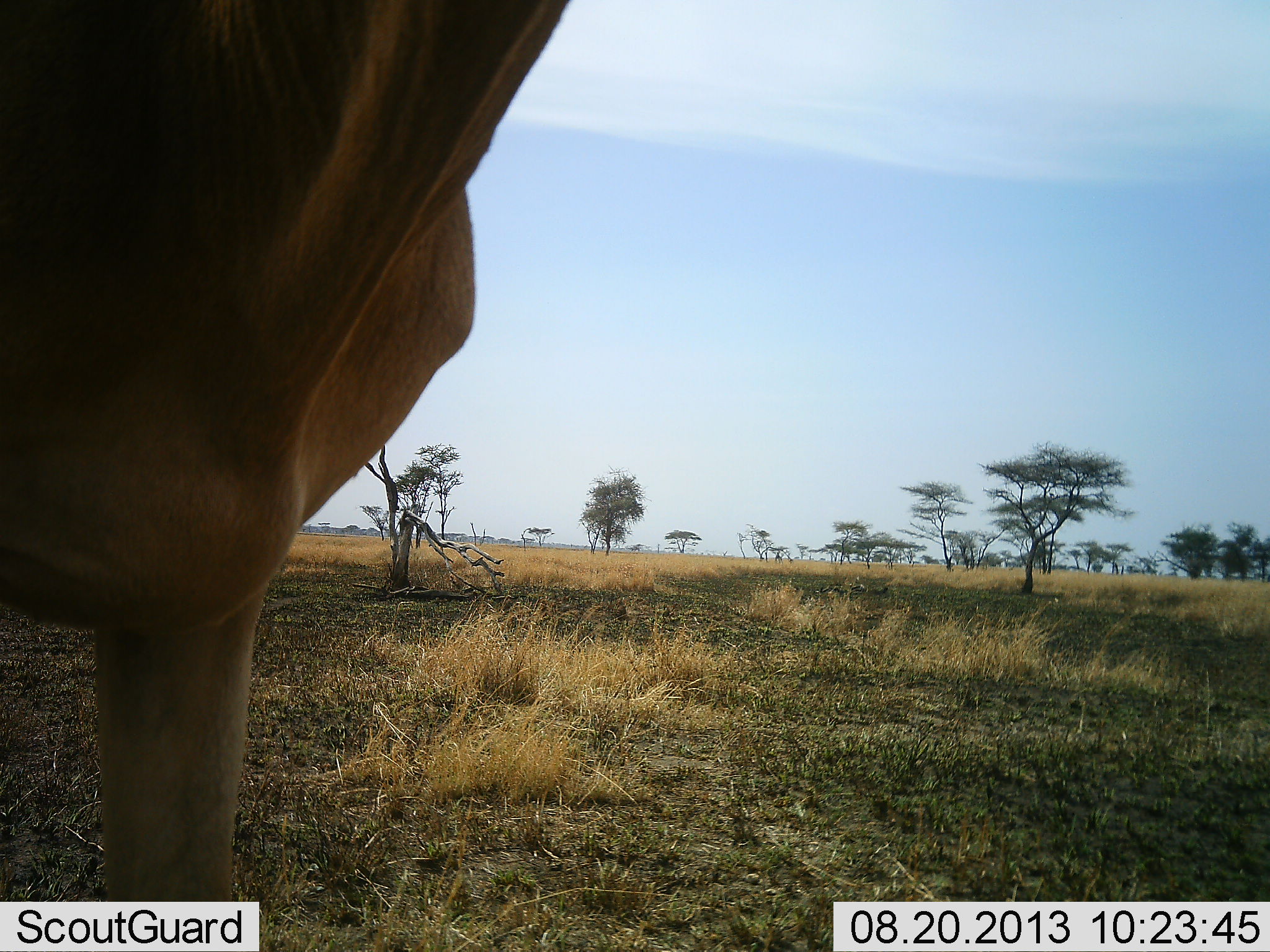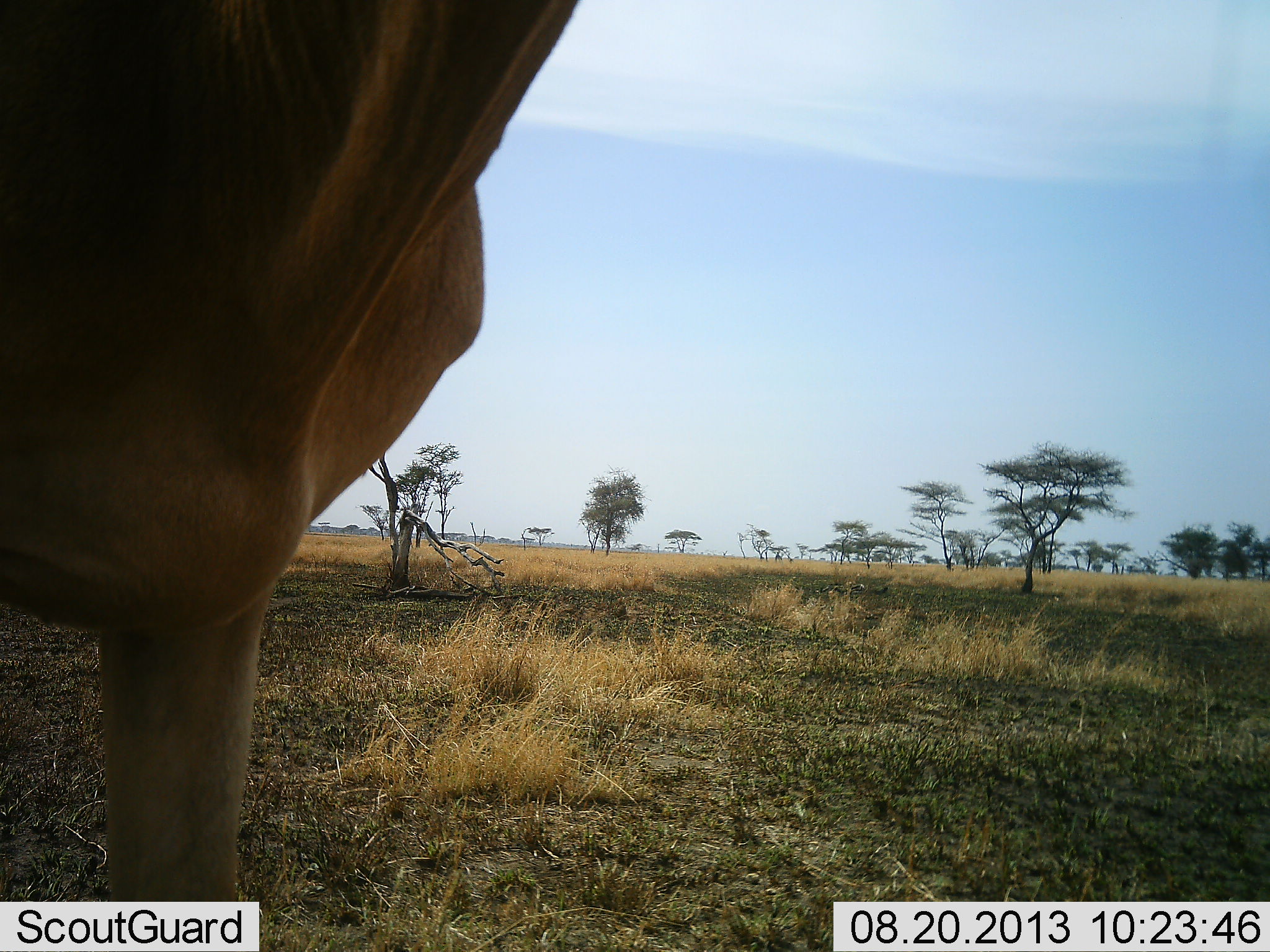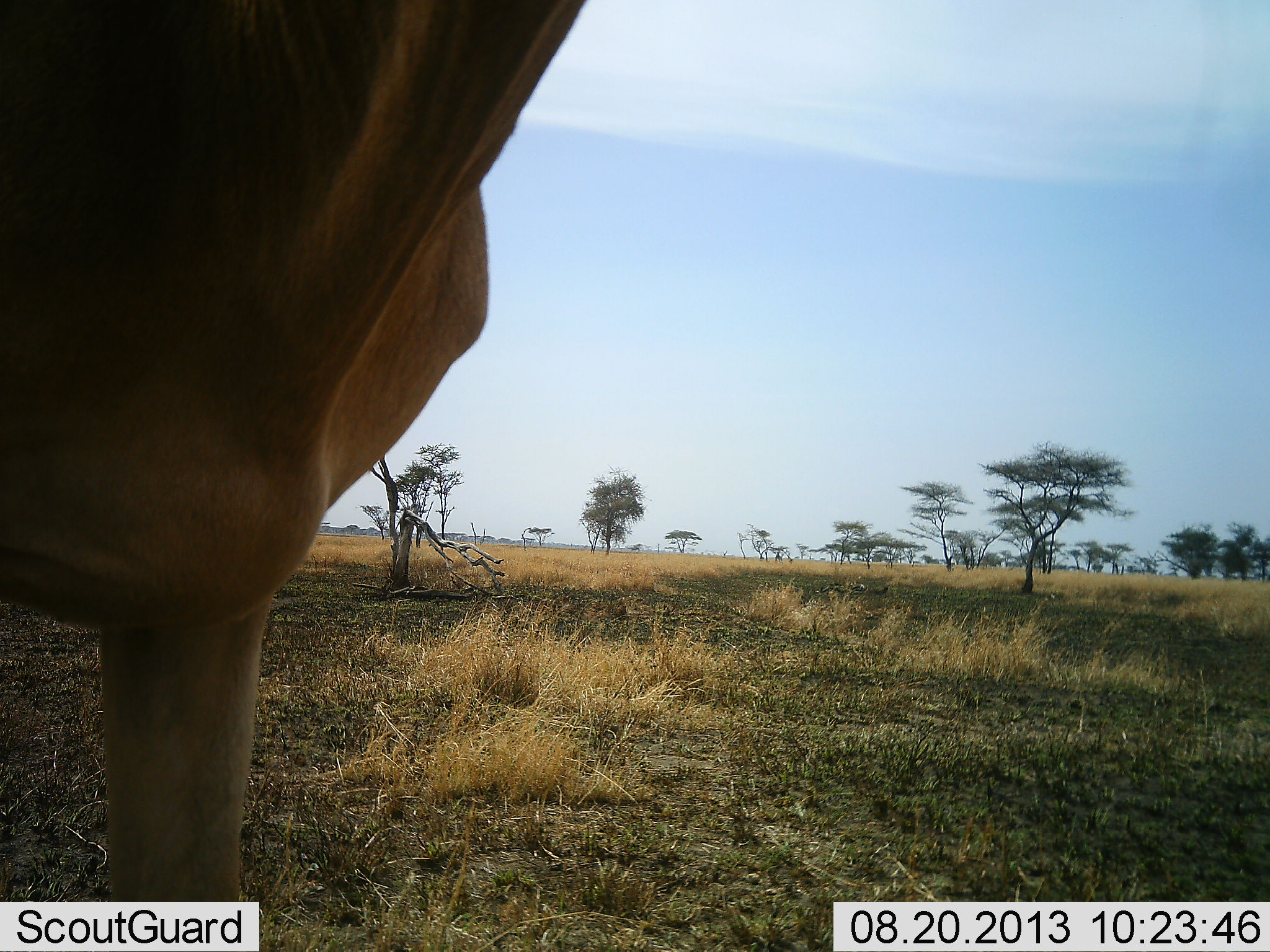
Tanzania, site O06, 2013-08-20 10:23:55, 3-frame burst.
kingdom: Animalia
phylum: Chordata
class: Mammalia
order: Artiodactyla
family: Bovidae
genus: Alcelaphus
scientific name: Alcelaphus buselaphus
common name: hartebeest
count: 1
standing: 100%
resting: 0%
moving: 0%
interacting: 0%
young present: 0%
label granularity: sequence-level